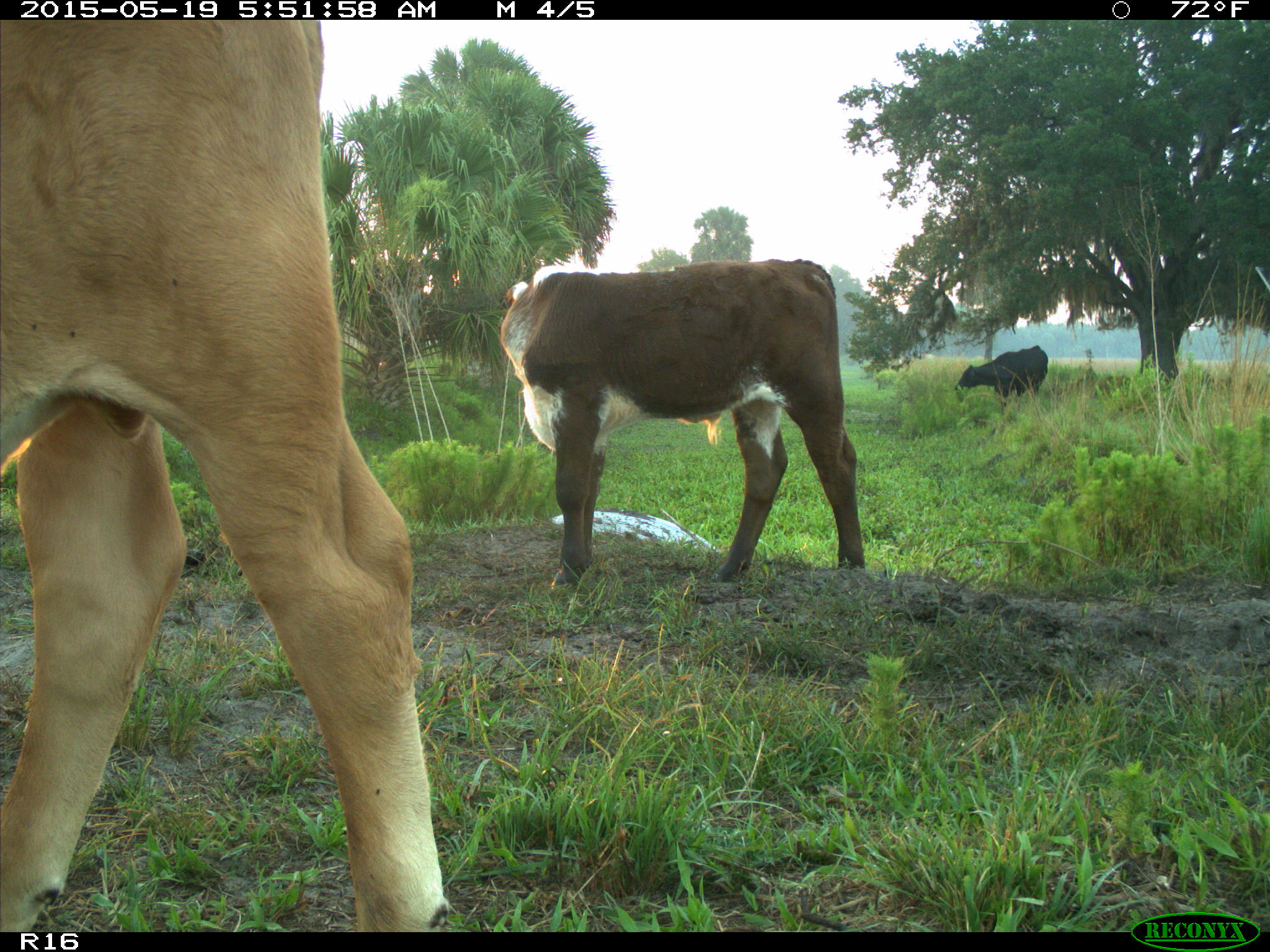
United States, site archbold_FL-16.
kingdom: Animalia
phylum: Chordata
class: Mammalia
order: Artiodactyla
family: Bovidae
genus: Bos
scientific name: Bos taurus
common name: domestic cow